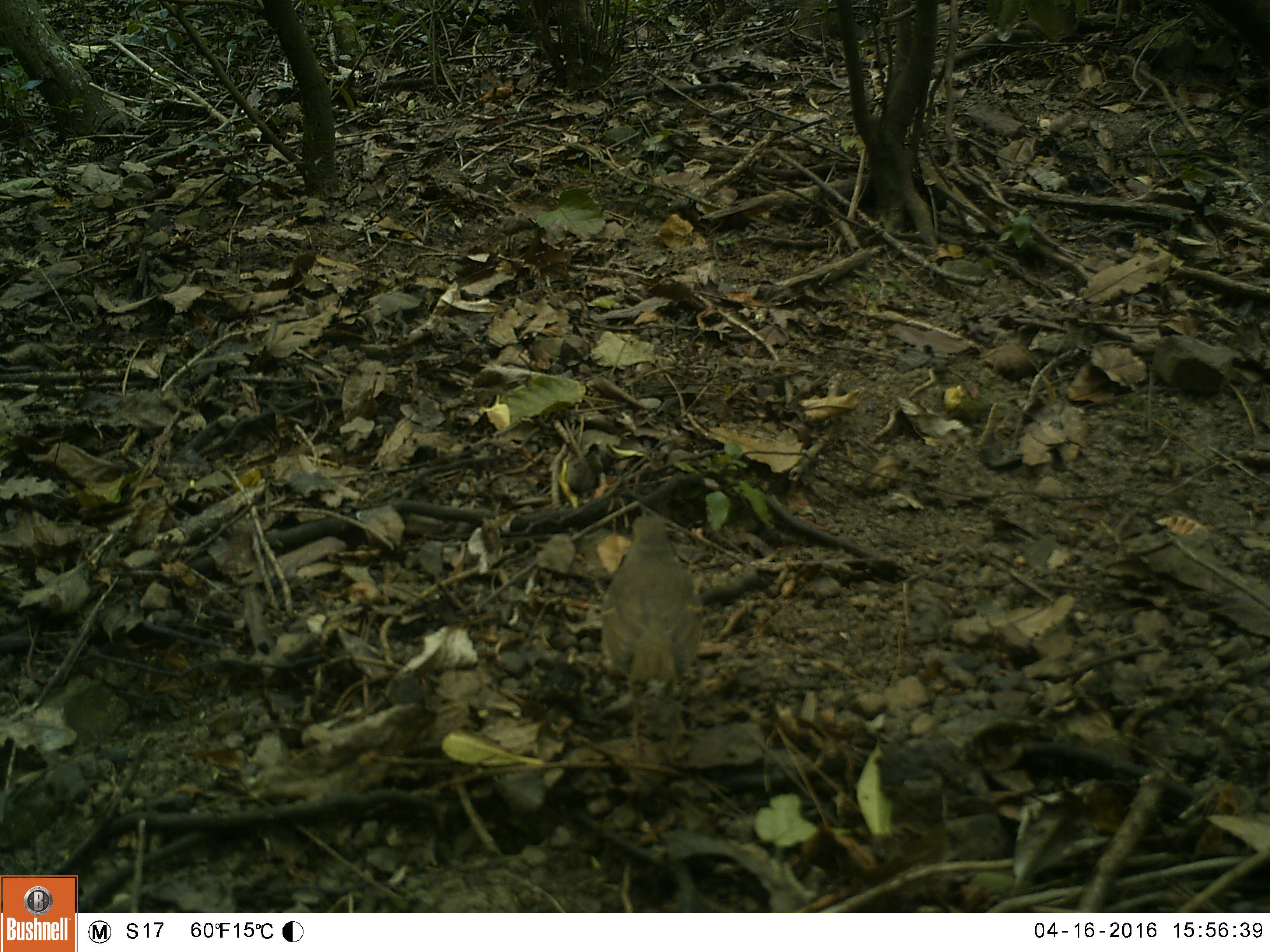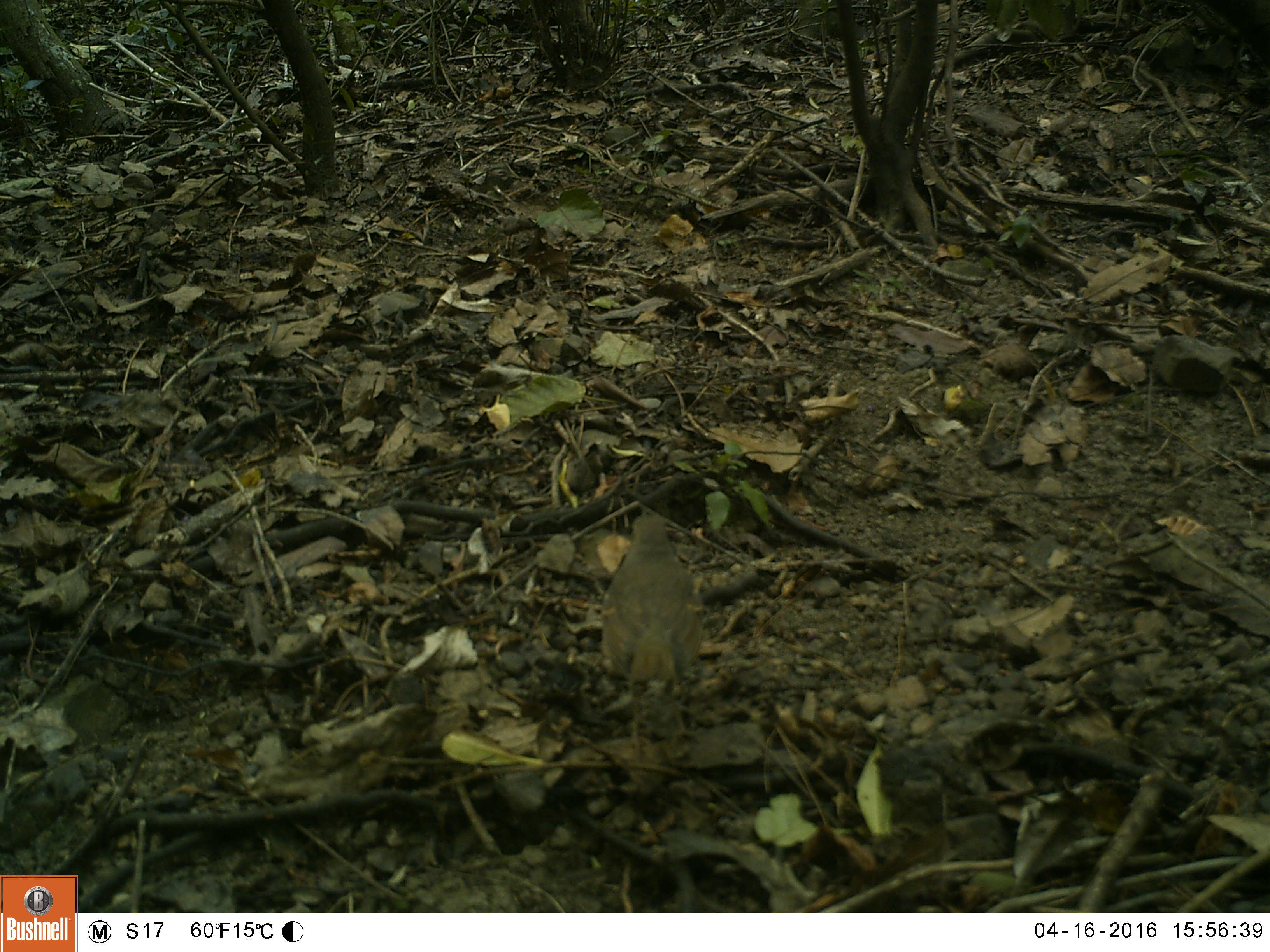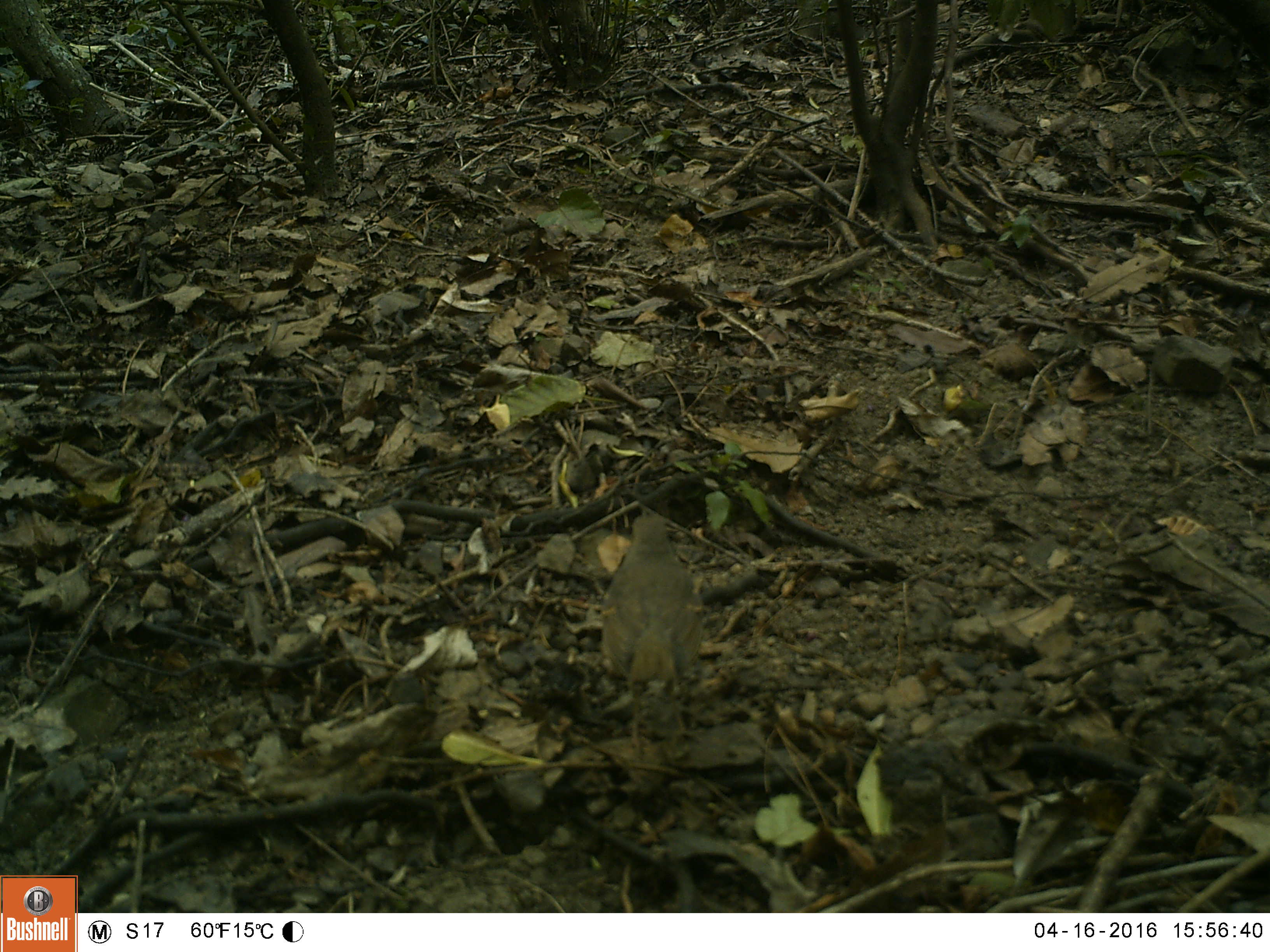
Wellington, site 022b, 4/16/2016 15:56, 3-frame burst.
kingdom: Animalia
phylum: Chordata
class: Aves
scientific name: Aves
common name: bird